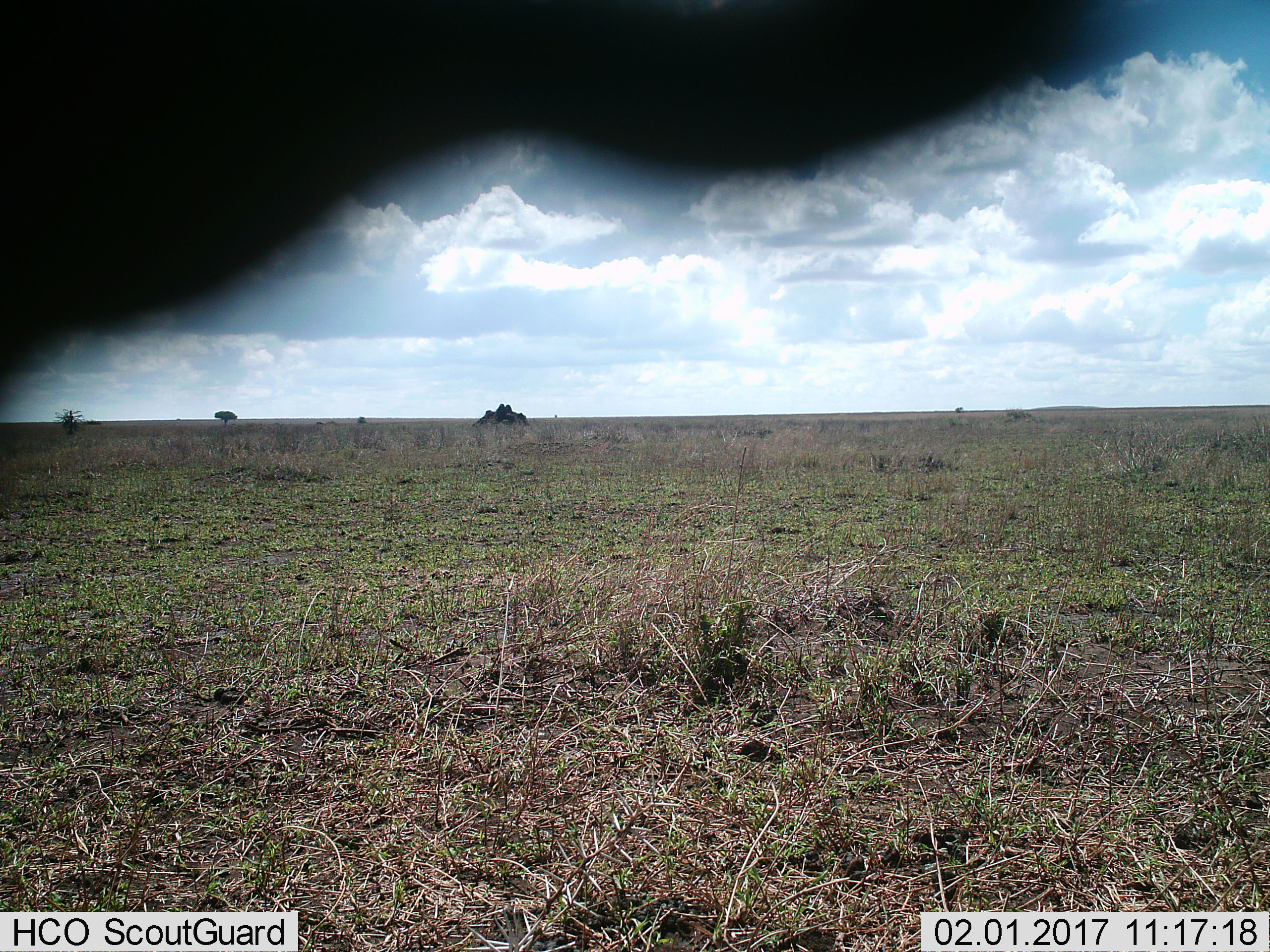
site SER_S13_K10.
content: unidentified animal